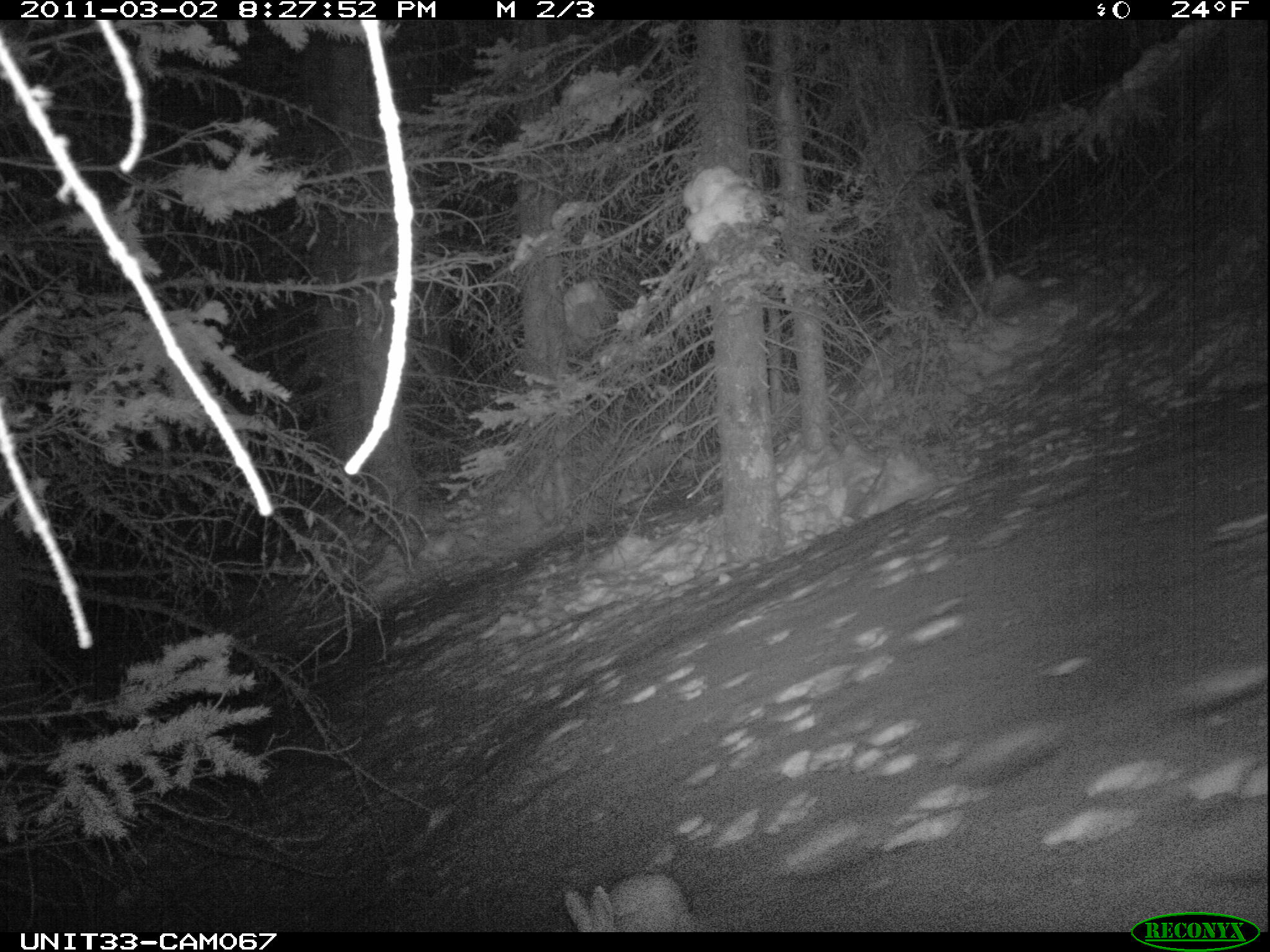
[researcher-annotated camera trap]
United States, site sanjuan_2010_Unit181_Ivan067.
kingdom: Animalia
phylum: Chordata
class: Mammalia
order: Lagomorpha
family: Leporidae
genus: Lepus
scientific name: Lepus americanus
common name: snowshoe hare